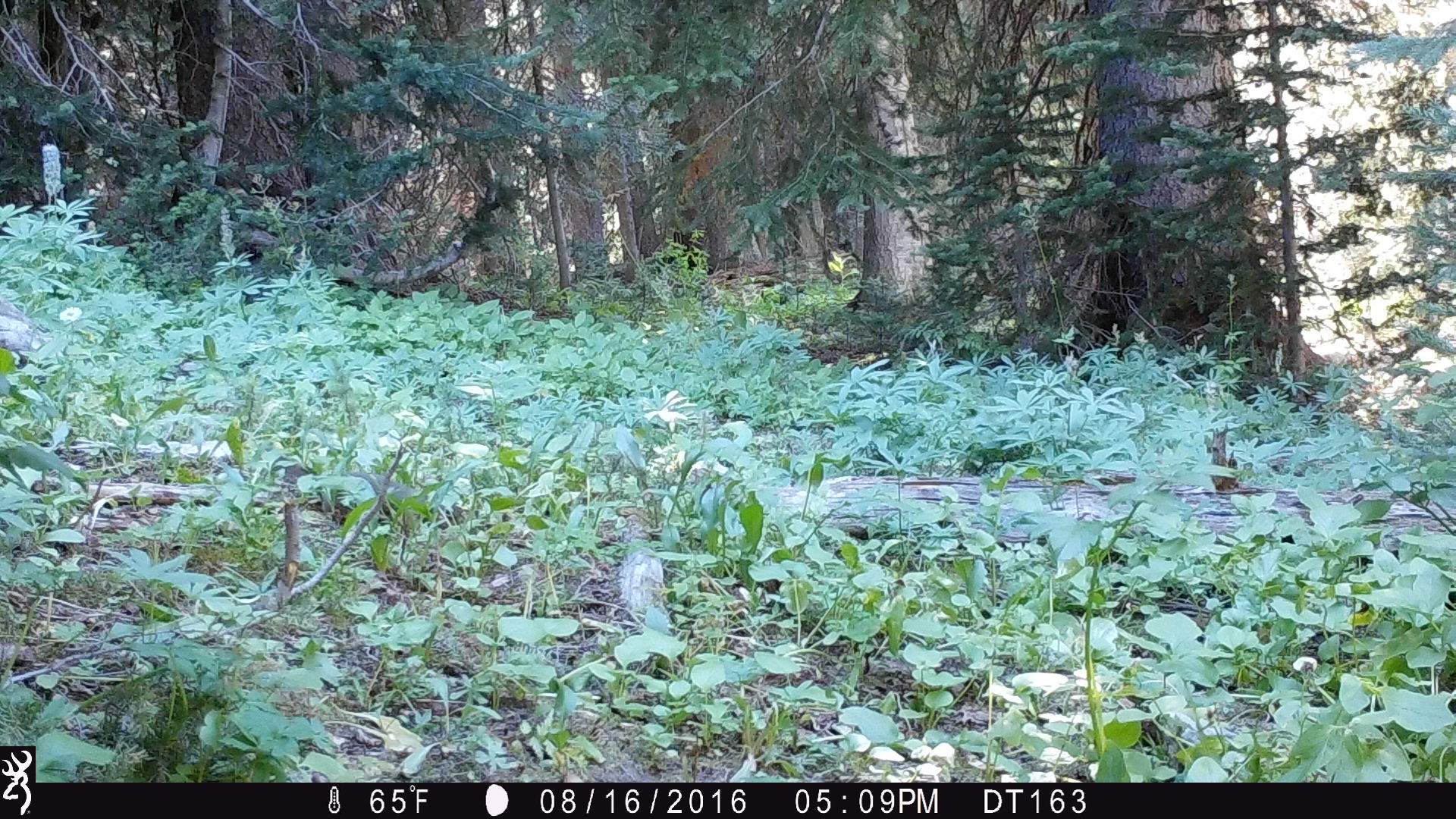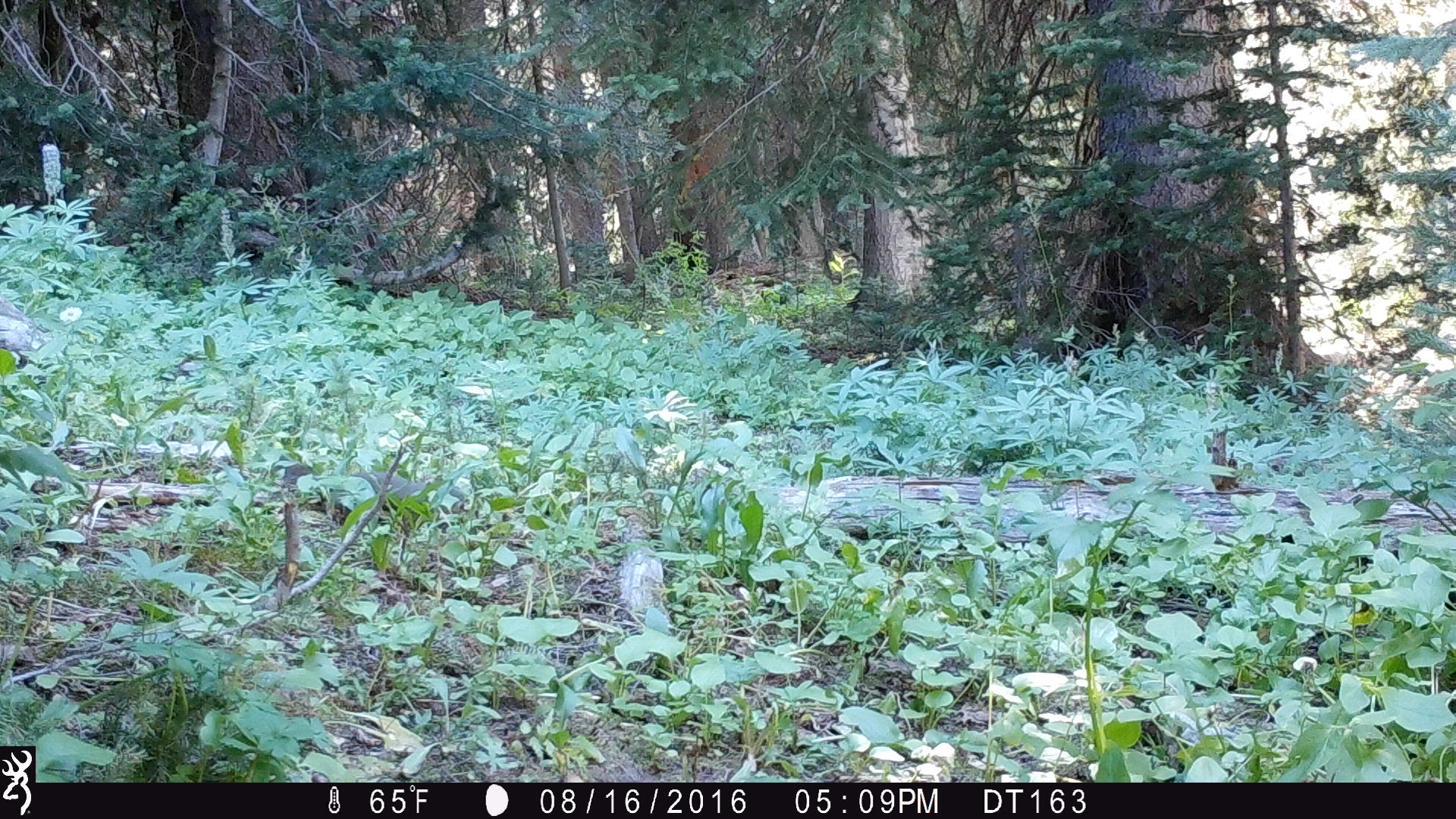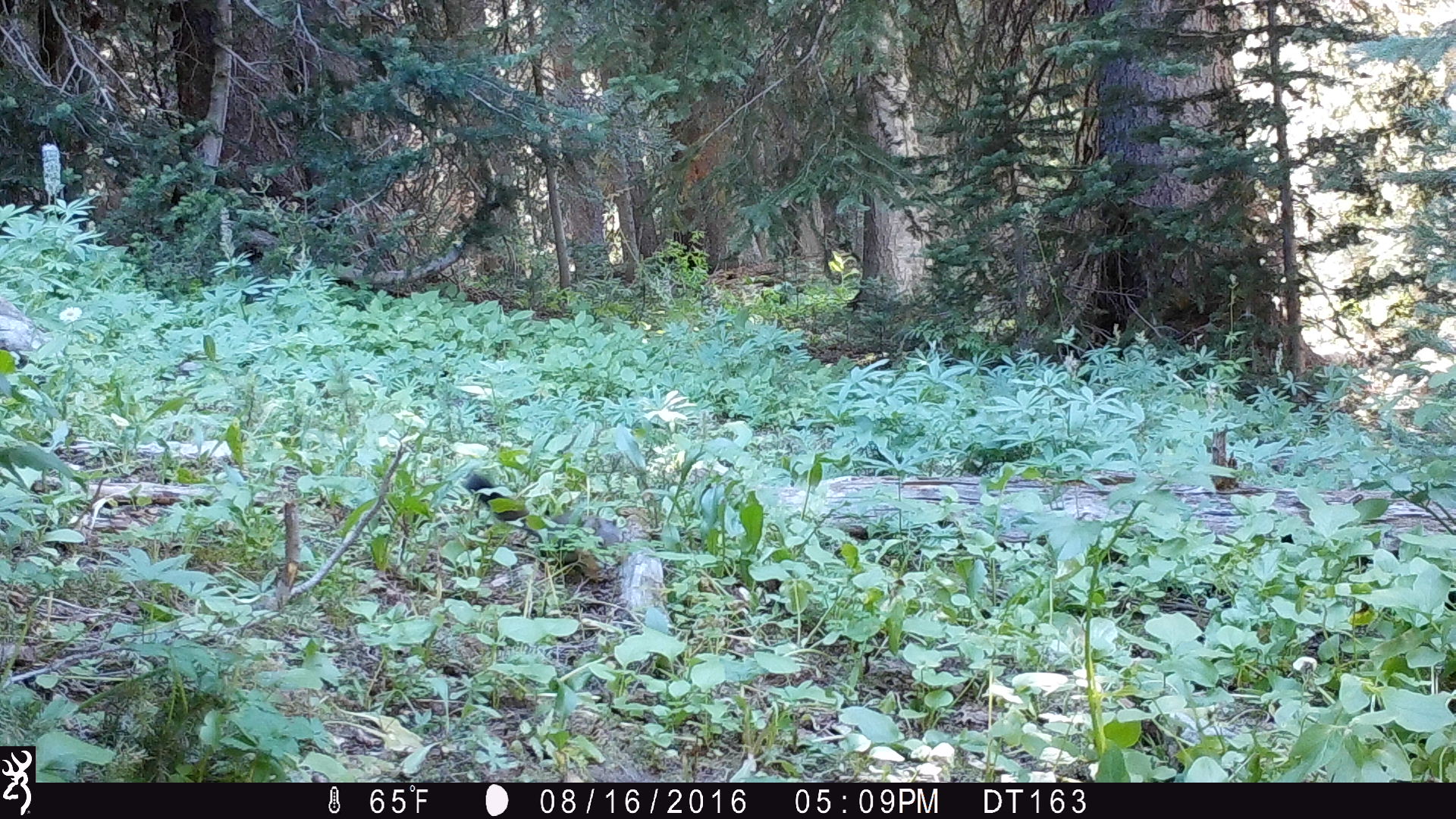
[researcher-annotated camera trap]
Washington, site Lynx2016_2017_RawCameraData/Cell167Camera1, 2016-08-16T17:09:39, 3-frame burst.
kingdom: Animalia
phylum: Chordata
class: Mammalia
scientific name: Mammalia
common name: small mammal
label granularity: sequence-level